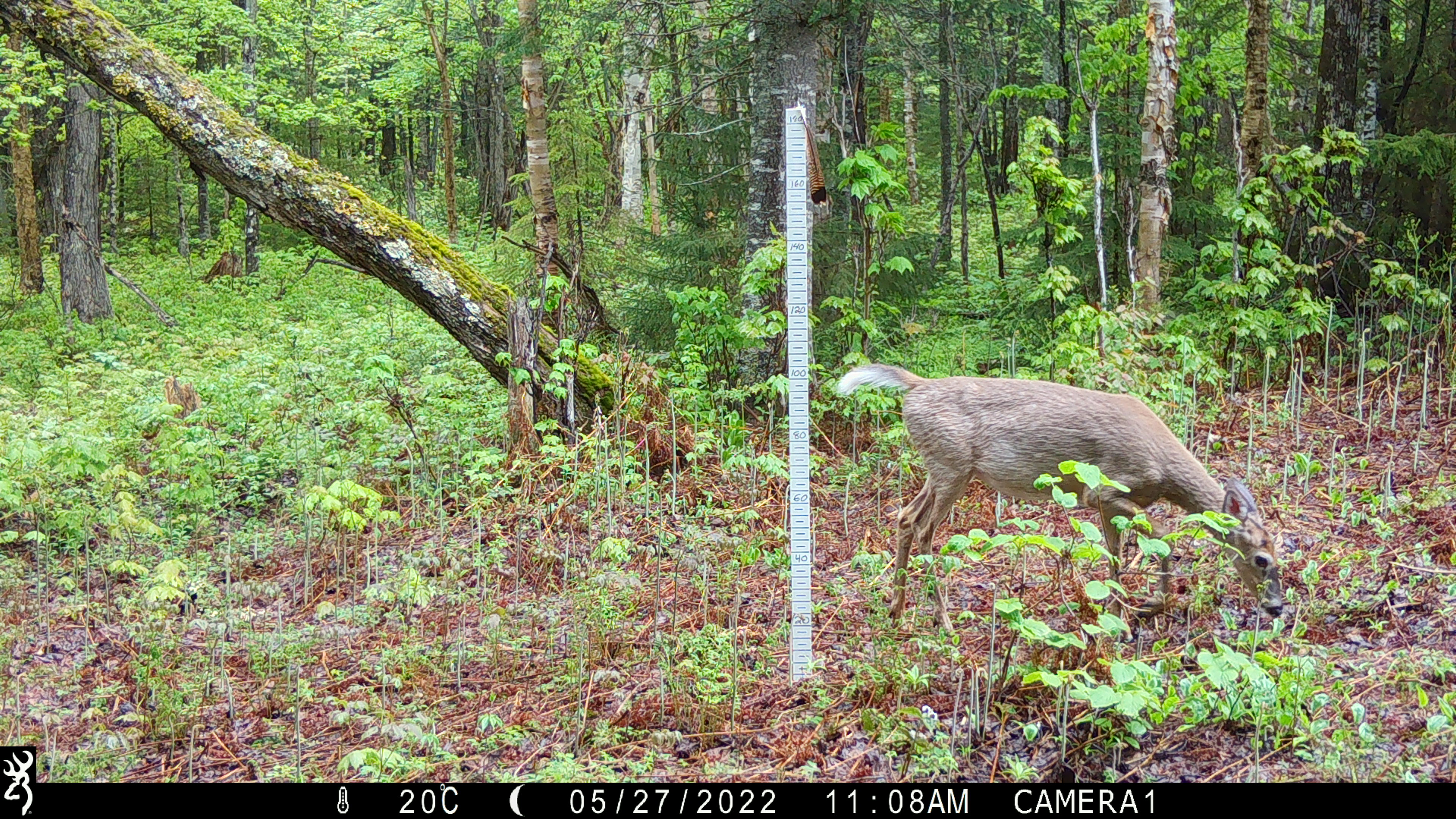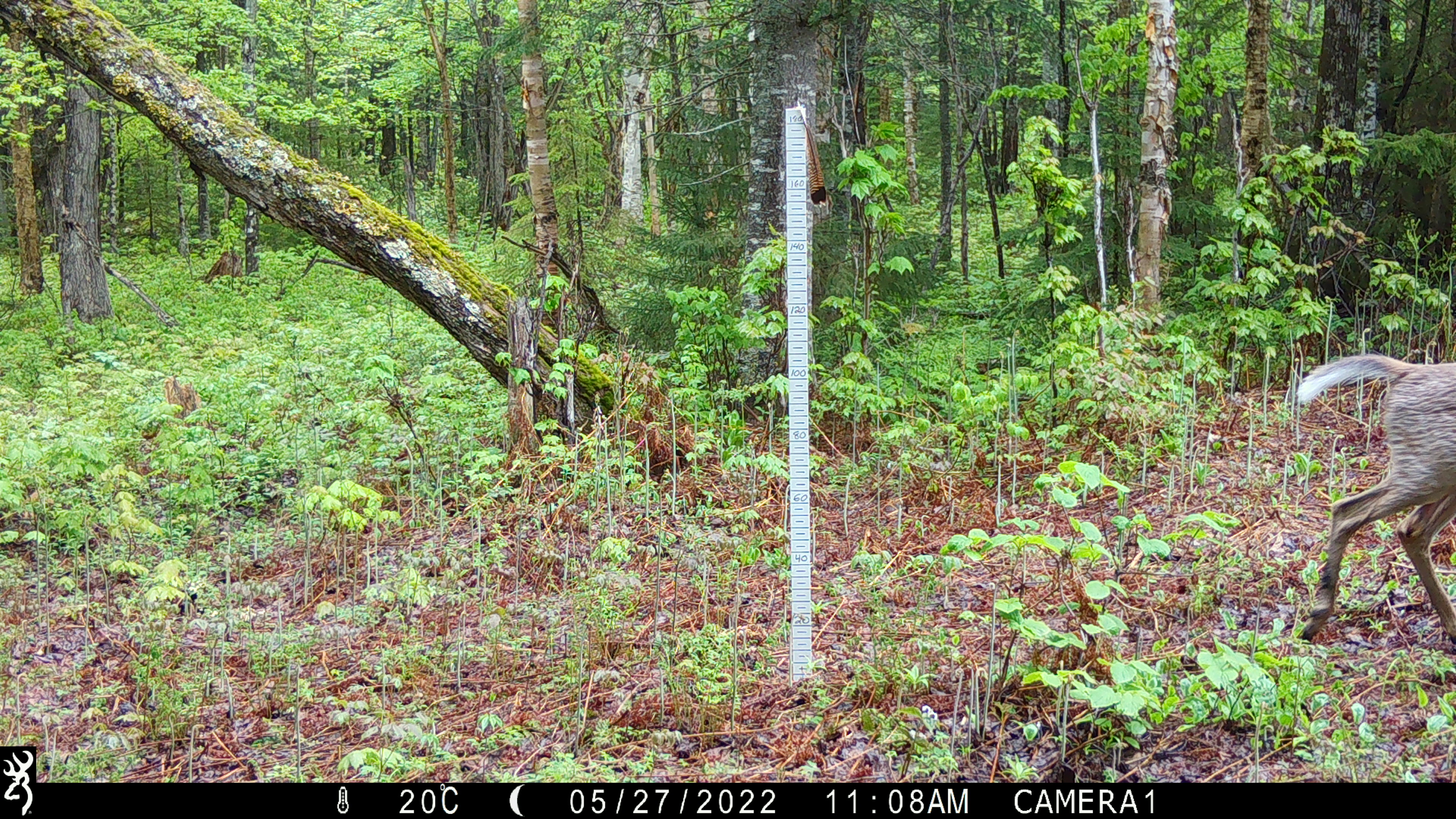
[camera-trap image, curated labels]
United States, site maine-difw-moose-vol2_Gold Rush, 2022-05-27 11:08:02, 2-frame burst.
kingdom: Animalia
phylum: Chordata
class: Mammalia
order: Artiodactyla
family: Cervidae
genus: Odocoileus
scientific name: Odocoileus virginianus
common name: white-tailed deer